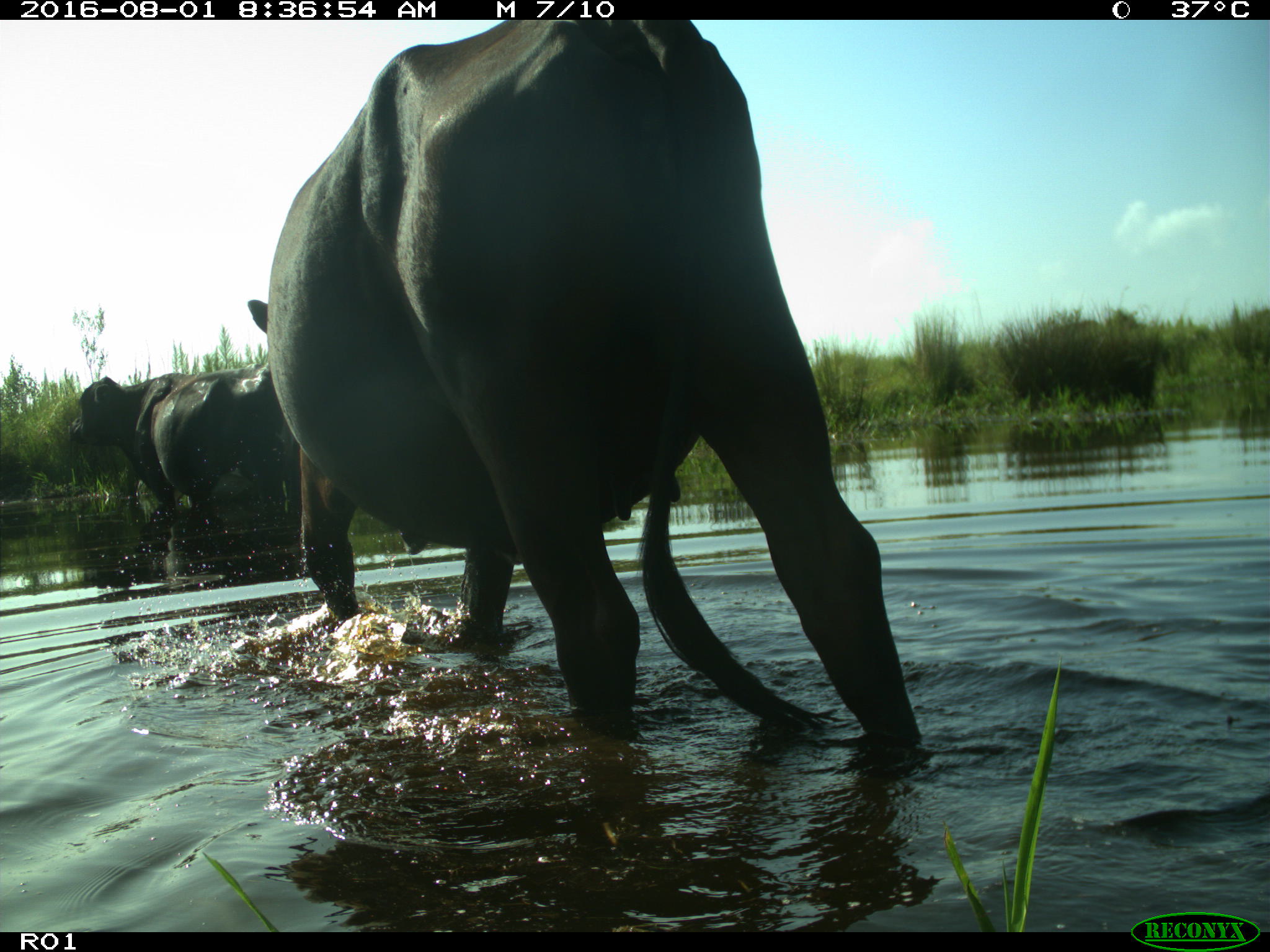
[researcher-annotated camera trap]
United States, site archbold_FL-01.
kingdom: Animalia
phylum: Chordata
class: Mammalia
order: Artiodactyla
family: Bovidae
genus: Bos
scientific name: Bos taurus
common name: domestic cow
Bos taurus (domestic cow).